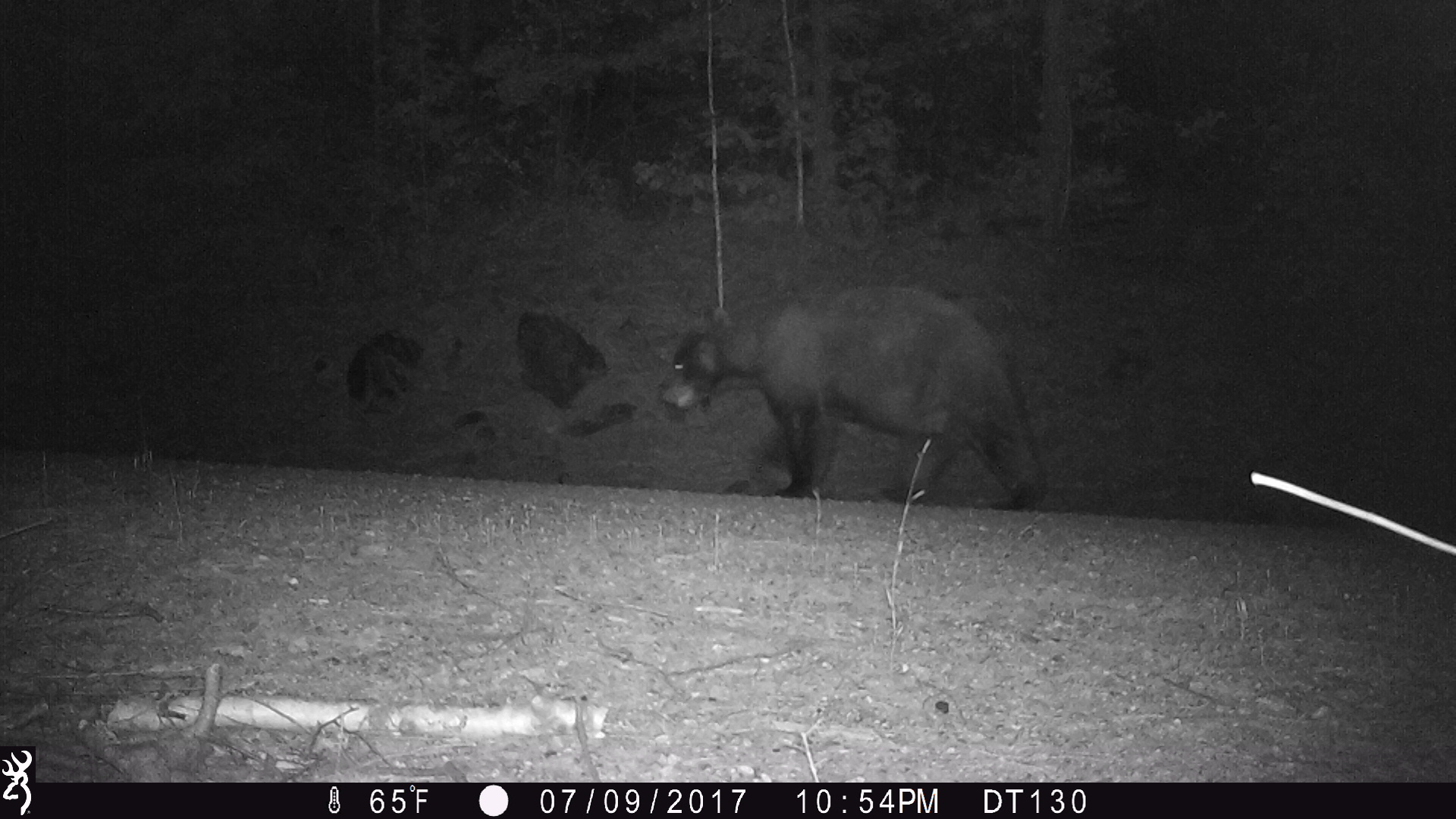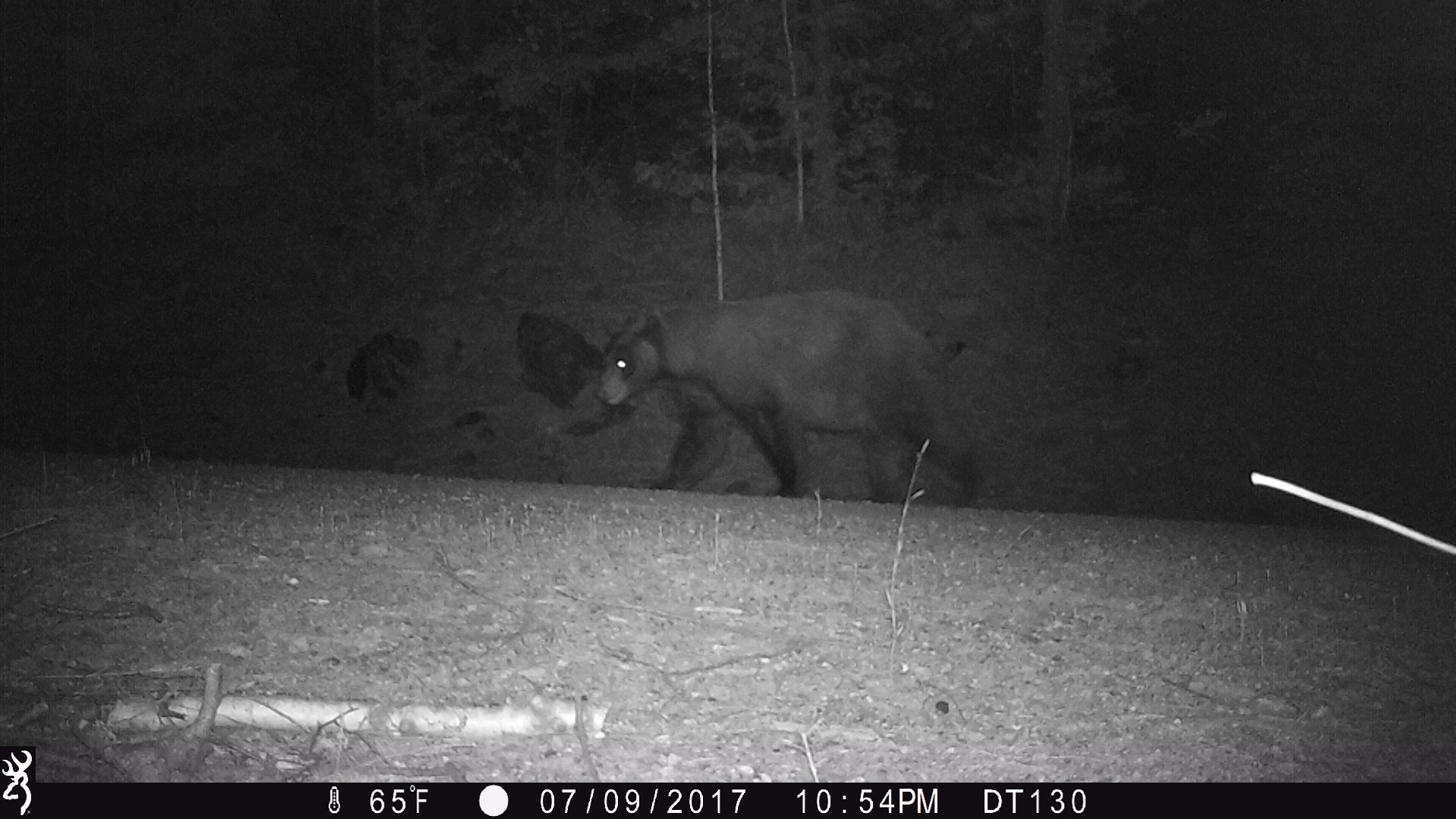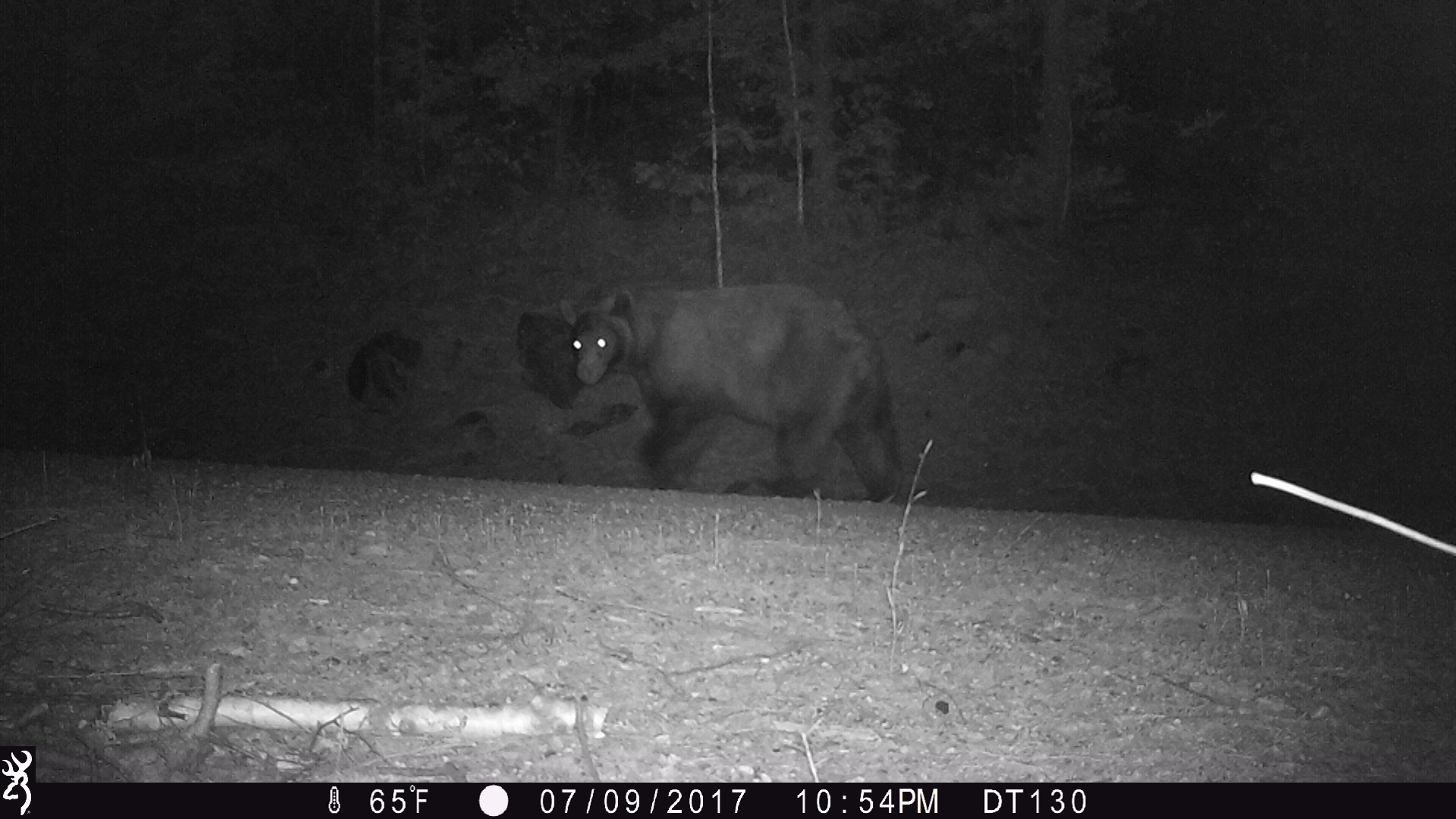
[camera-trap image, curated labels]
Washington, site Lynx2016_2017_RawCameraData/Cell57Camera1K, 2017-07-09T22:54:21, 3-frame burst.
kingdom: Animalia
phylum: Chordata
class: Mammalia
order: Carnivora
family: Ursidae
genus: Ursus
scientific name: Ursus americanus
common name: american black bear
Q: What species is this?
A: Ursus americanus (american black bear).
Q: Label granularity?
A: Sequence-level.